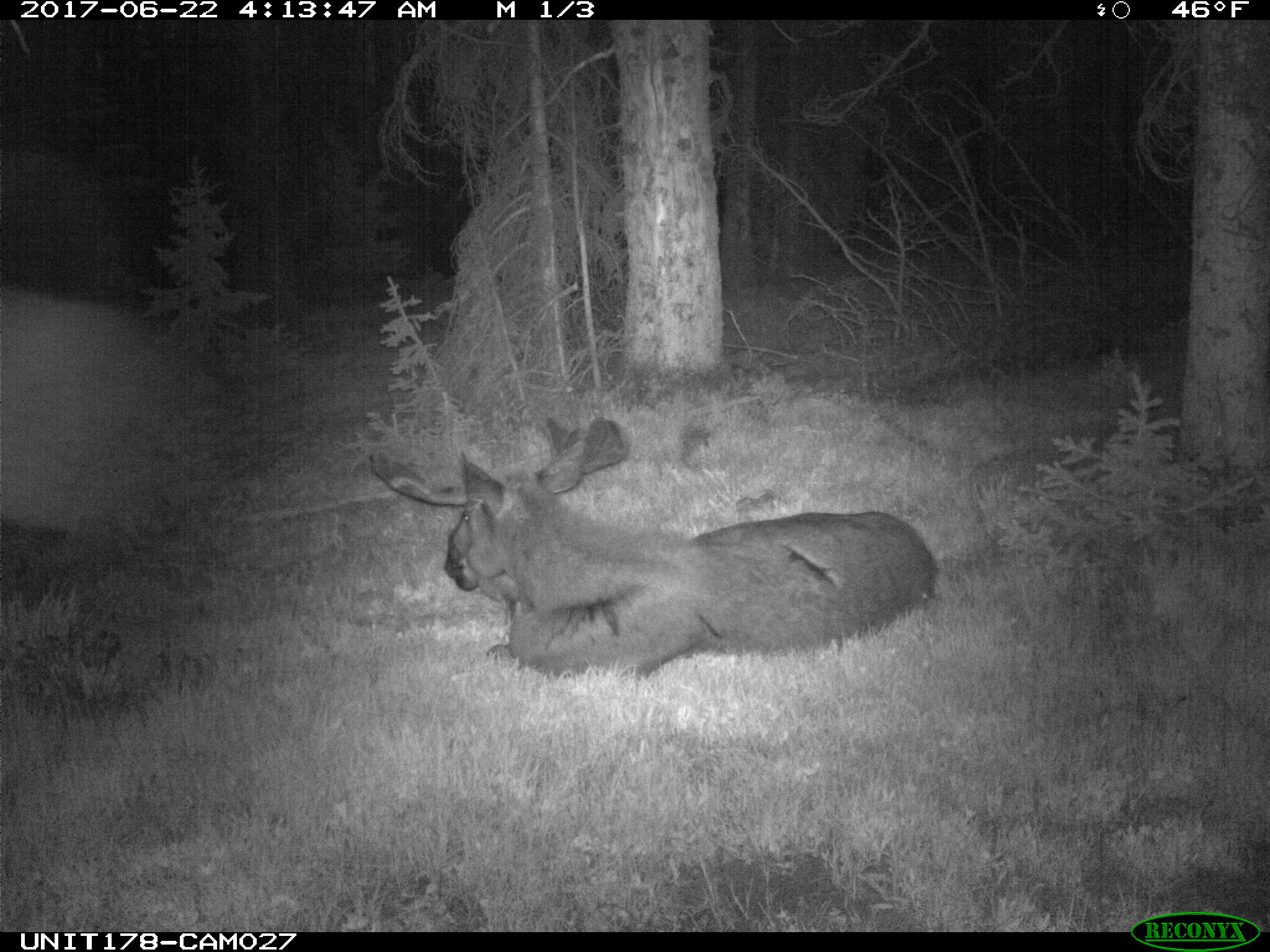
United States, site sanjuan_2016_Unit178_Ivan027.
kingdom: Animalia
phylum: Chordata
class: Mammalia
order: Artiodactyla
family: Cervidae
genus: Alces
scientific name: Alces alces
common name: moose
Alces alces (moose).